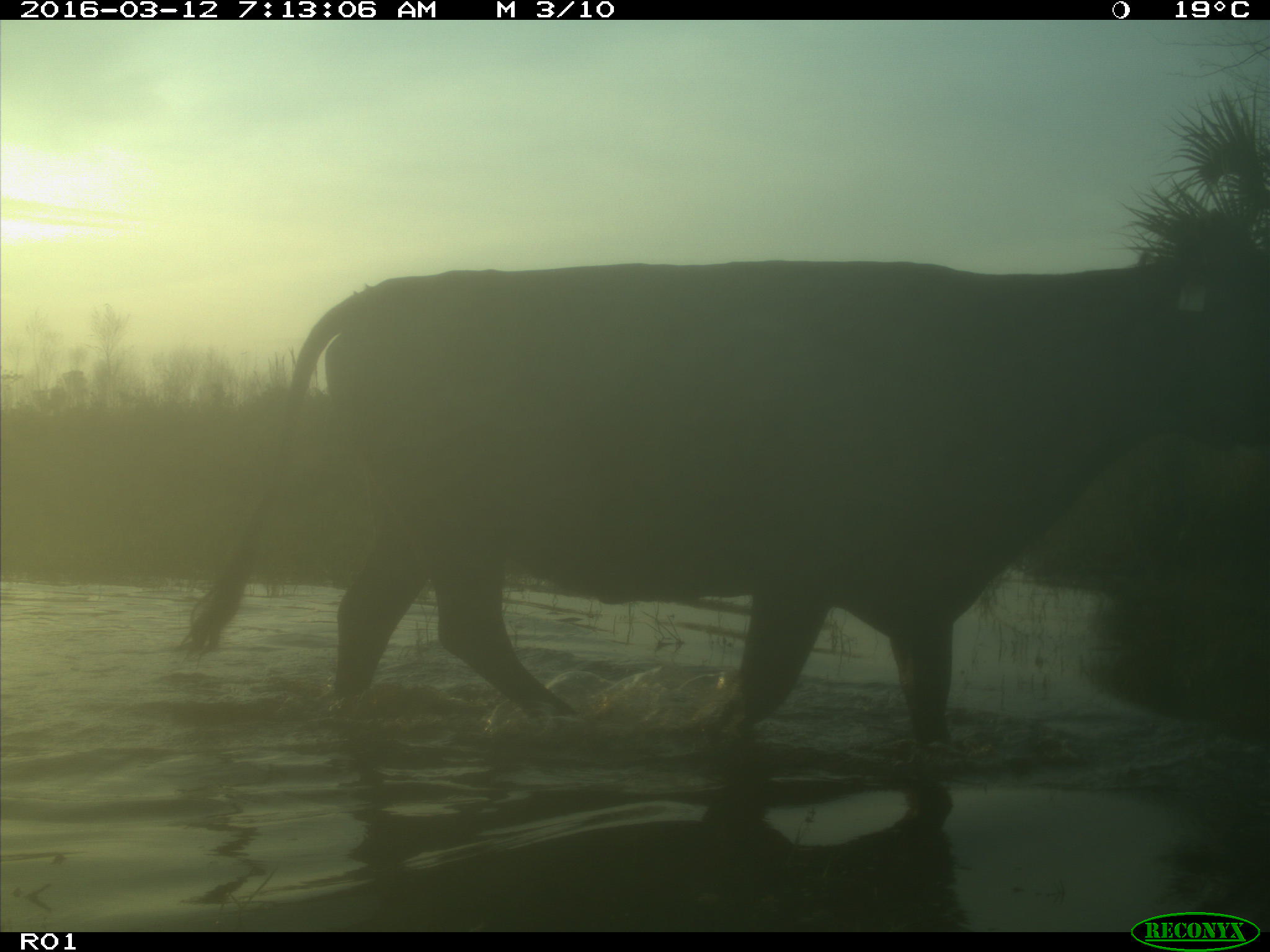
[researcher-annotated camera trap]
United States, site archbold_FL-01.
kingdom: Animalia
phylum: Chordata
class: Mammalia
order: Artiodactyla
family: Bovidae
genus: Bos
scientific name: Bos taurus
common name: domestic cow